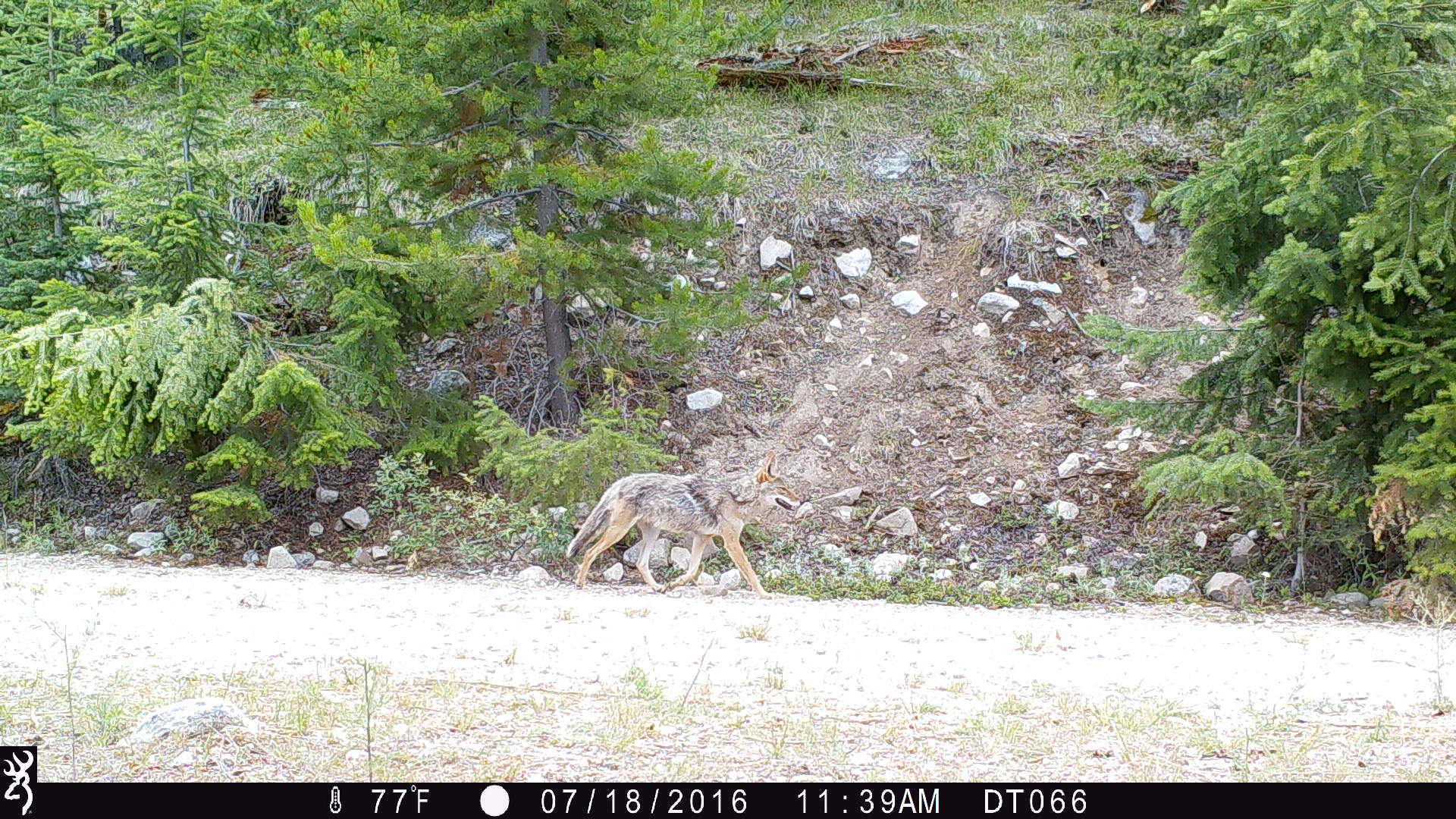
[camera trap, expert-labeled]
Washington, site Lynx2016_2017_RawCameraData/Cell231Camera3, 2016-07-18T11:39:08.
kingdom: Animalia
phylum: Chordata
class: Mammalia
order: Carnivora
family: Canidae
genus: Canis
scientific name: Canis latrans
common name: coyote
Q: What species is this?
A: Canis latrans (coyote).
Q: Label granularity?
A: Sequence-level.